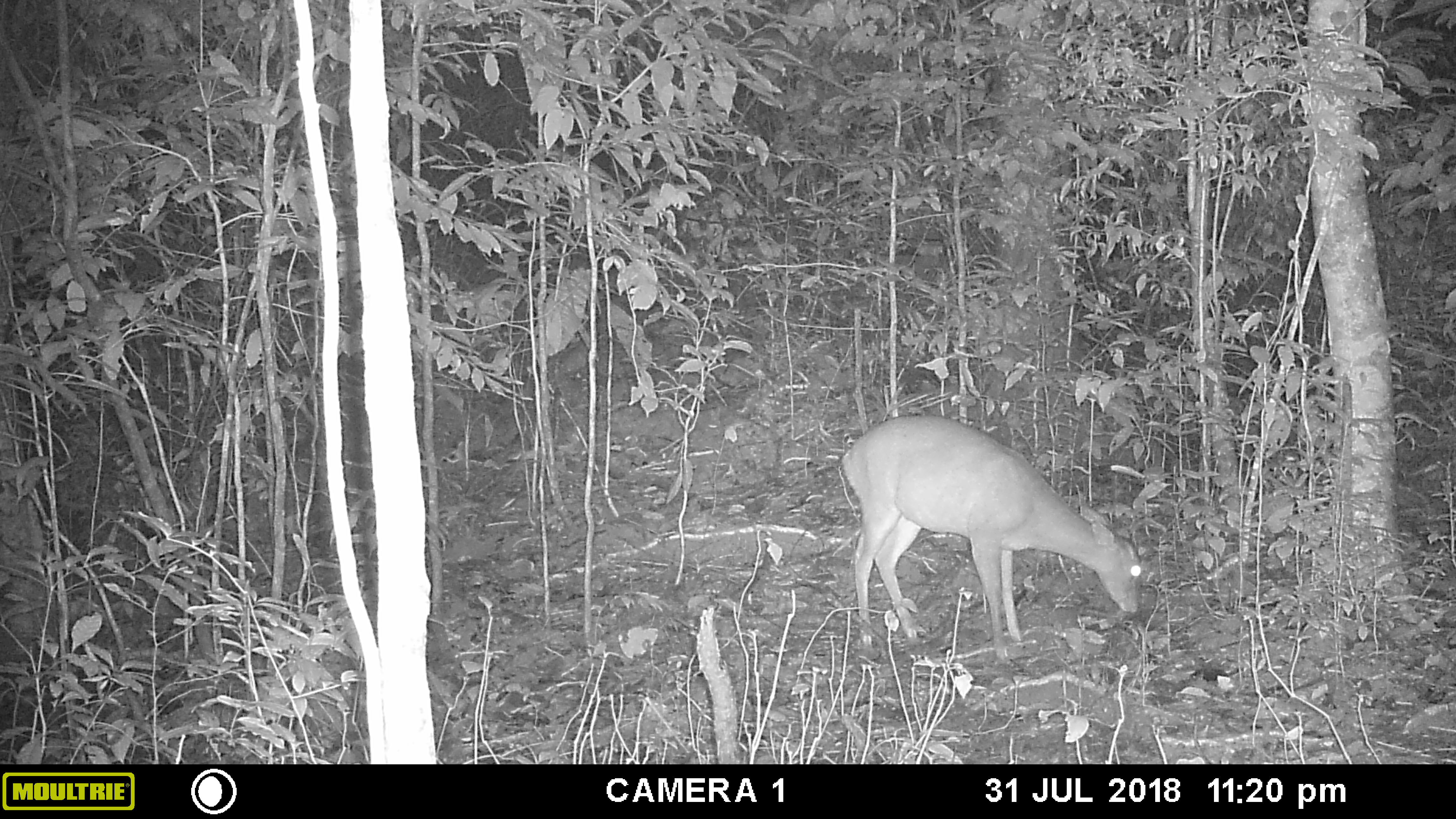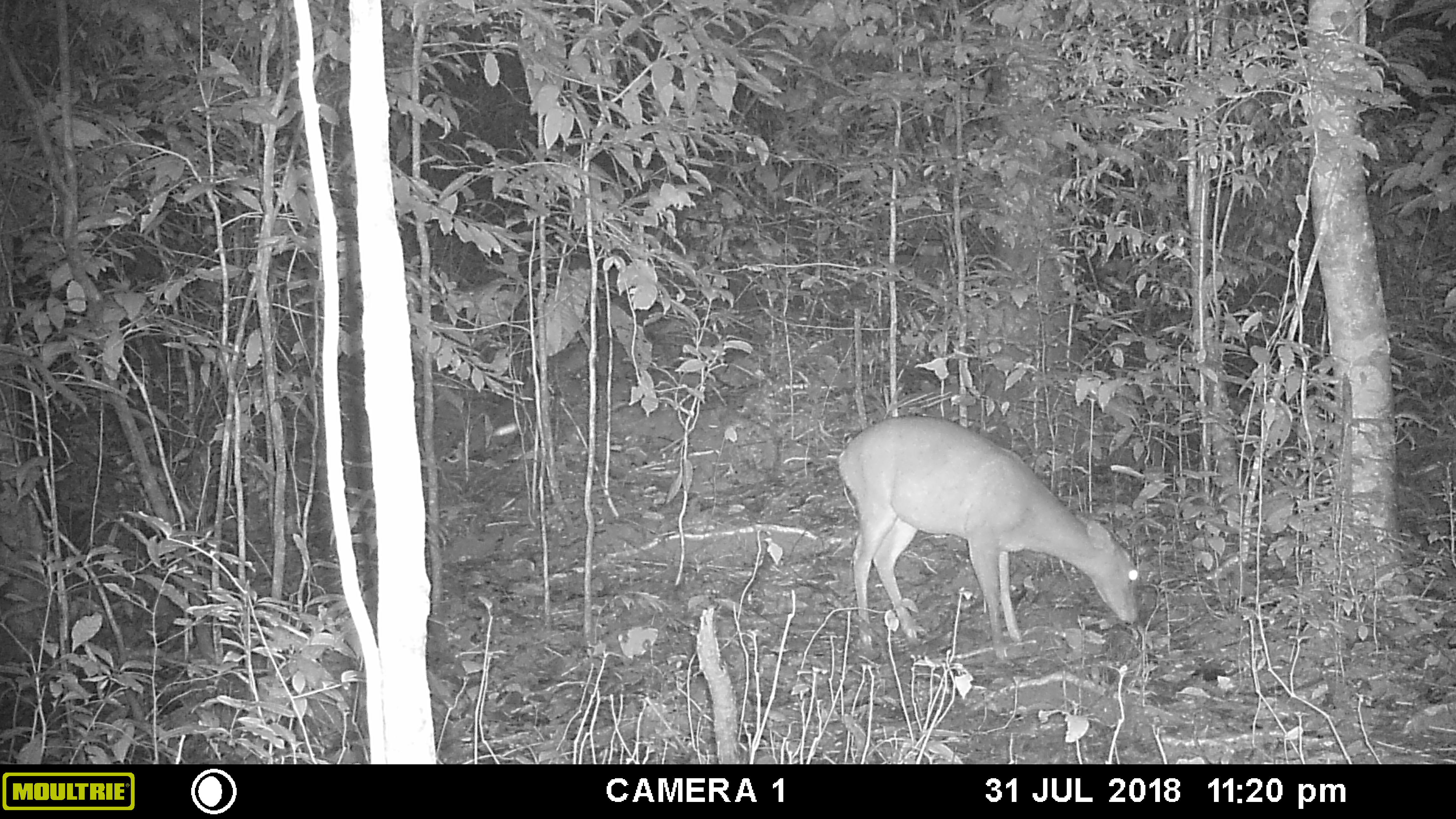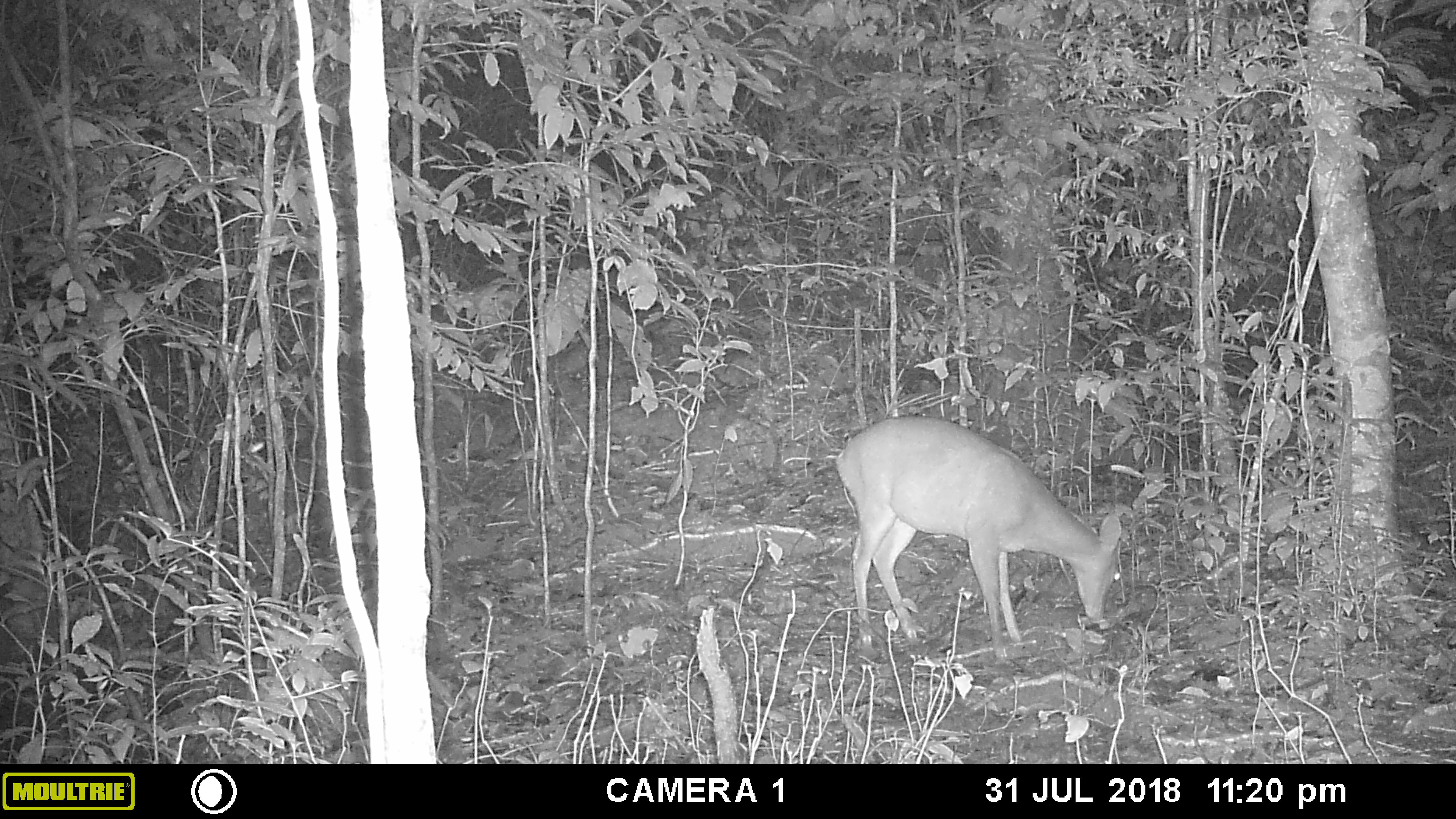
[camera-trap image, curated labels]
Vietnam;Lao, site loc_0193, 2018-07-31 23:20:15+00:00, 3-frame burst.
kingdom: Animalia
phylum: Chordata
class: Mammalia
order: Artiodactyla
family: Cervidae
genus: Muntiacus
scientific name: Muntiacus vuquangensis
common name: large-antlered muntjac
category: large antlered muntjac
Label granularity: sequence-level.